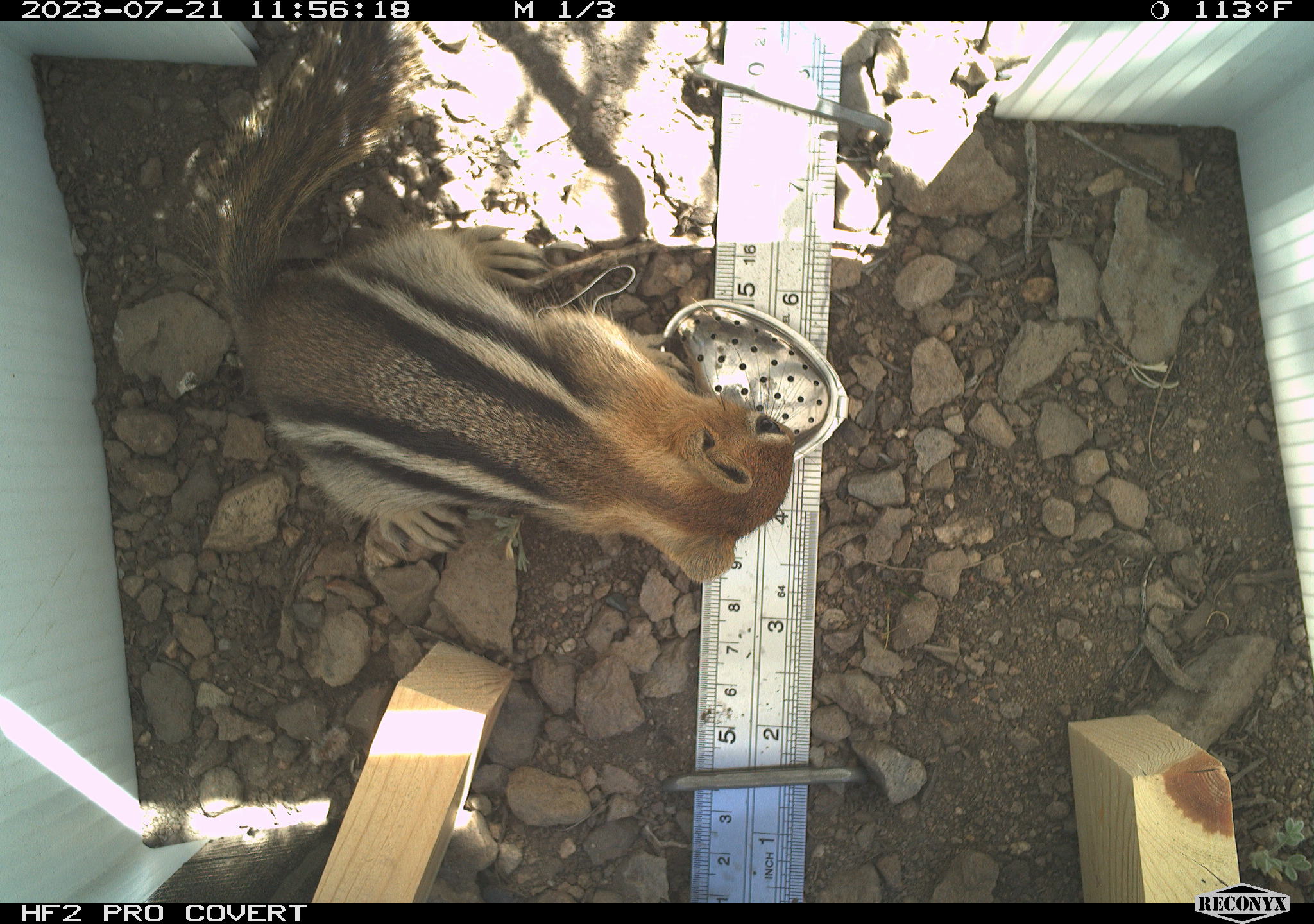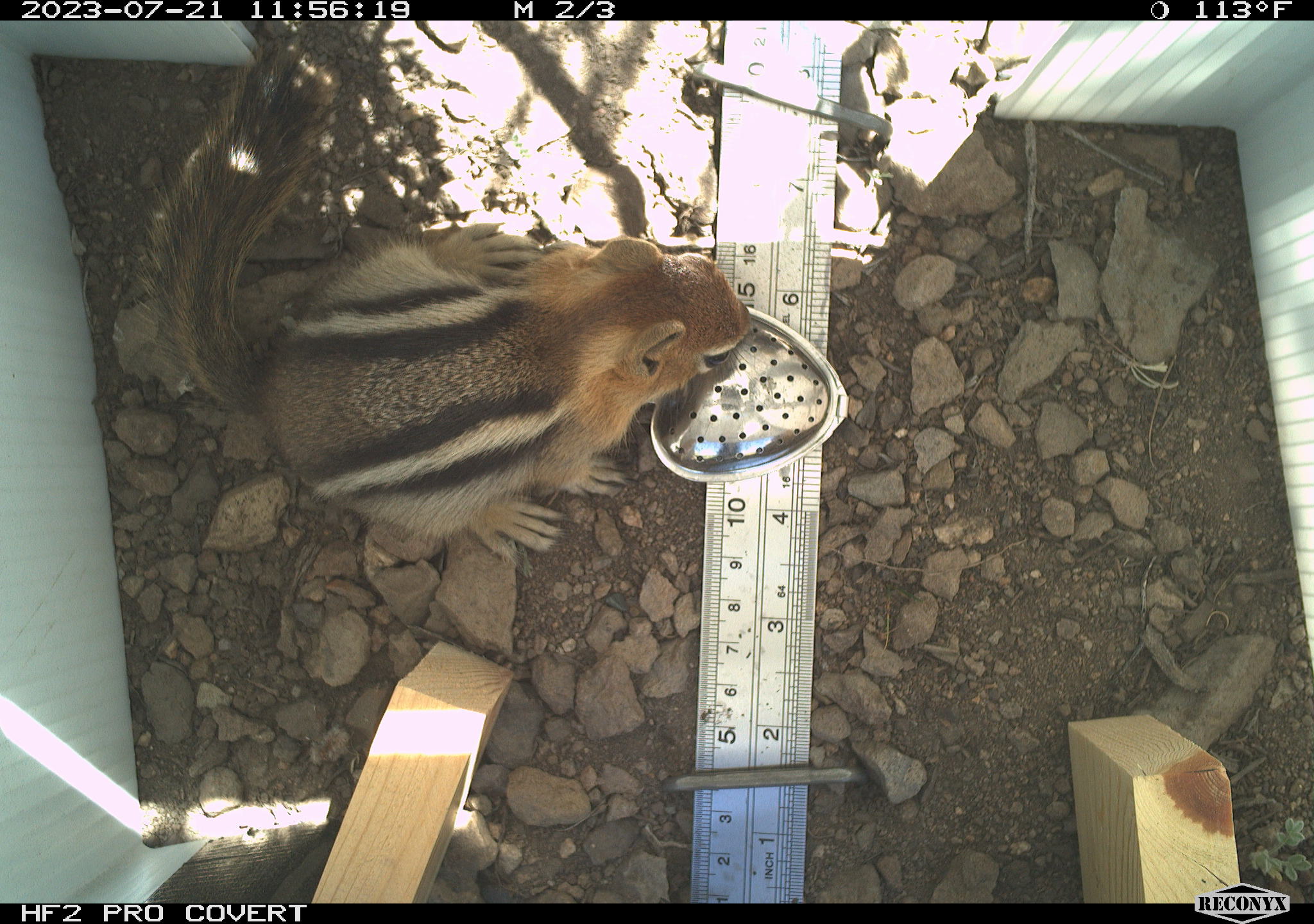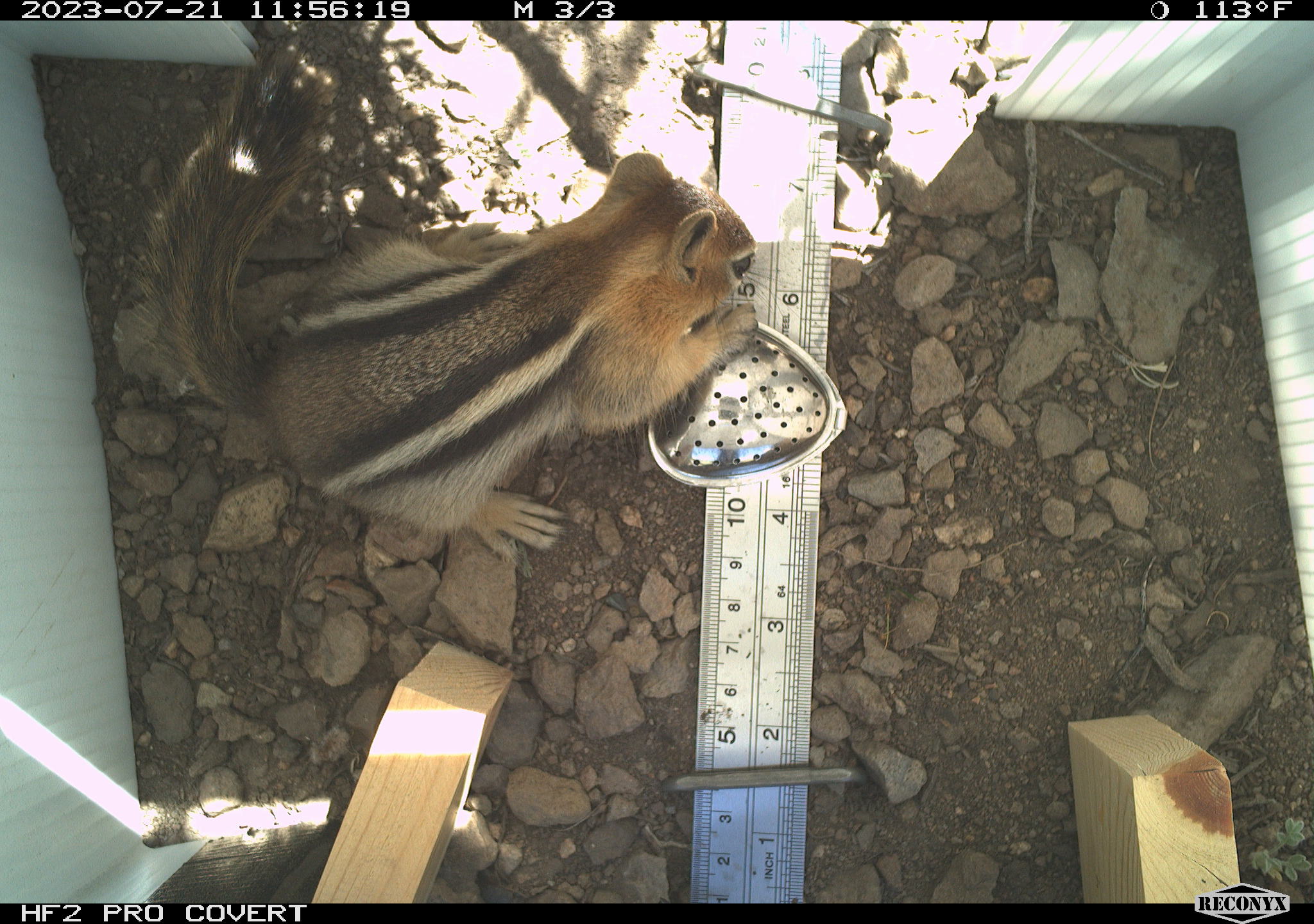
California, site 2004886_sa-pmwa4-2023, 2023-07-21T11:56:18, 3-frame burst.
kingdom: Animalia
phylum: Chordata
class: Mammalia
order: Rodentia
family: Sciuridae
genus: Callospermophilus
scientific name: Callospermophilus lateralis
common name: golden mantled ground squirrel